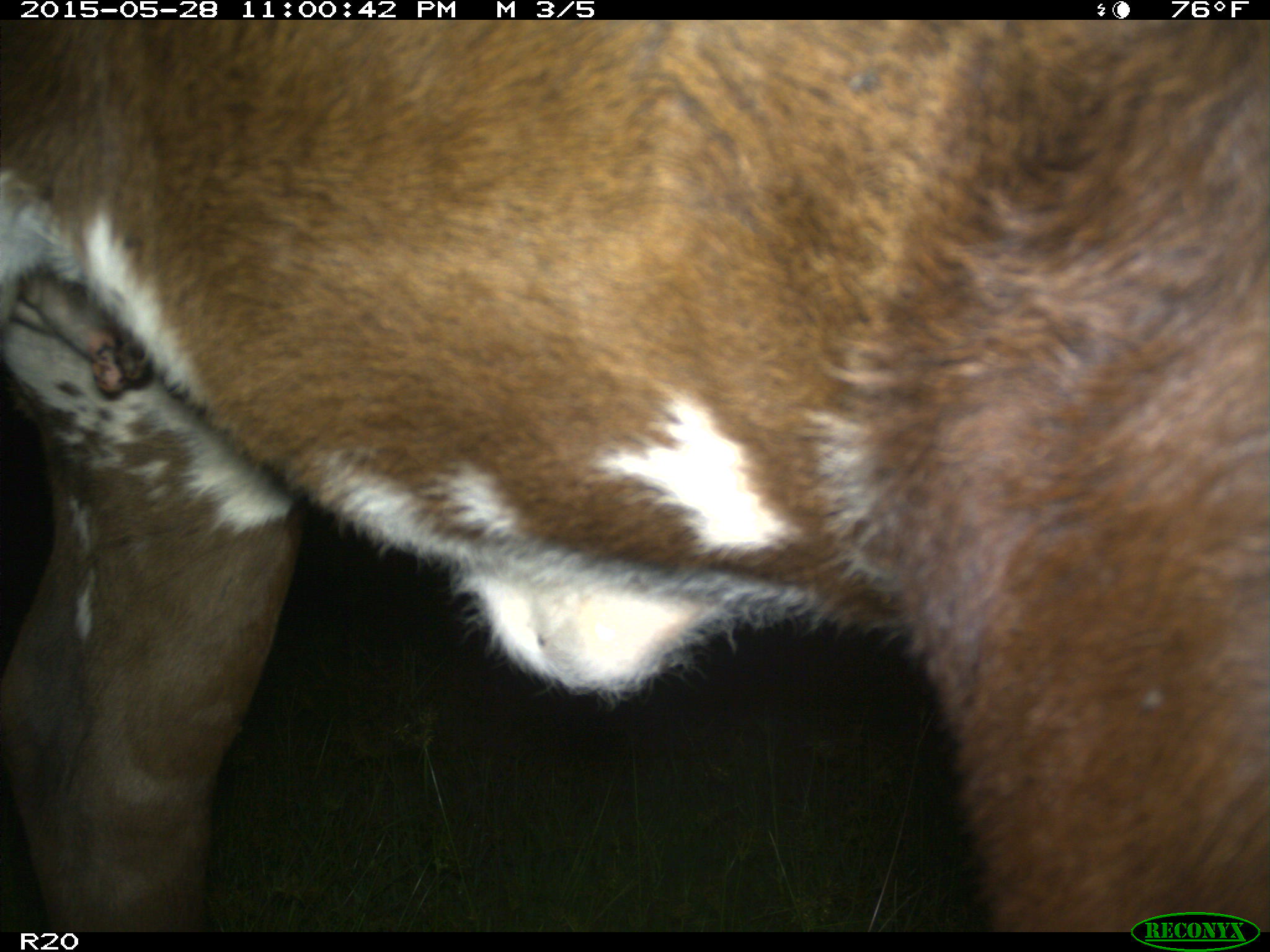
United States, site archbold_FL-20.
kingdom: Animalia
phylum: Chordata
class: Mammalia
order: Artiodactyla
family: Bovidae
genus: Bos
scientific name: Bos taurus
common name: domestic cow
Bos taurus (domestic cow).